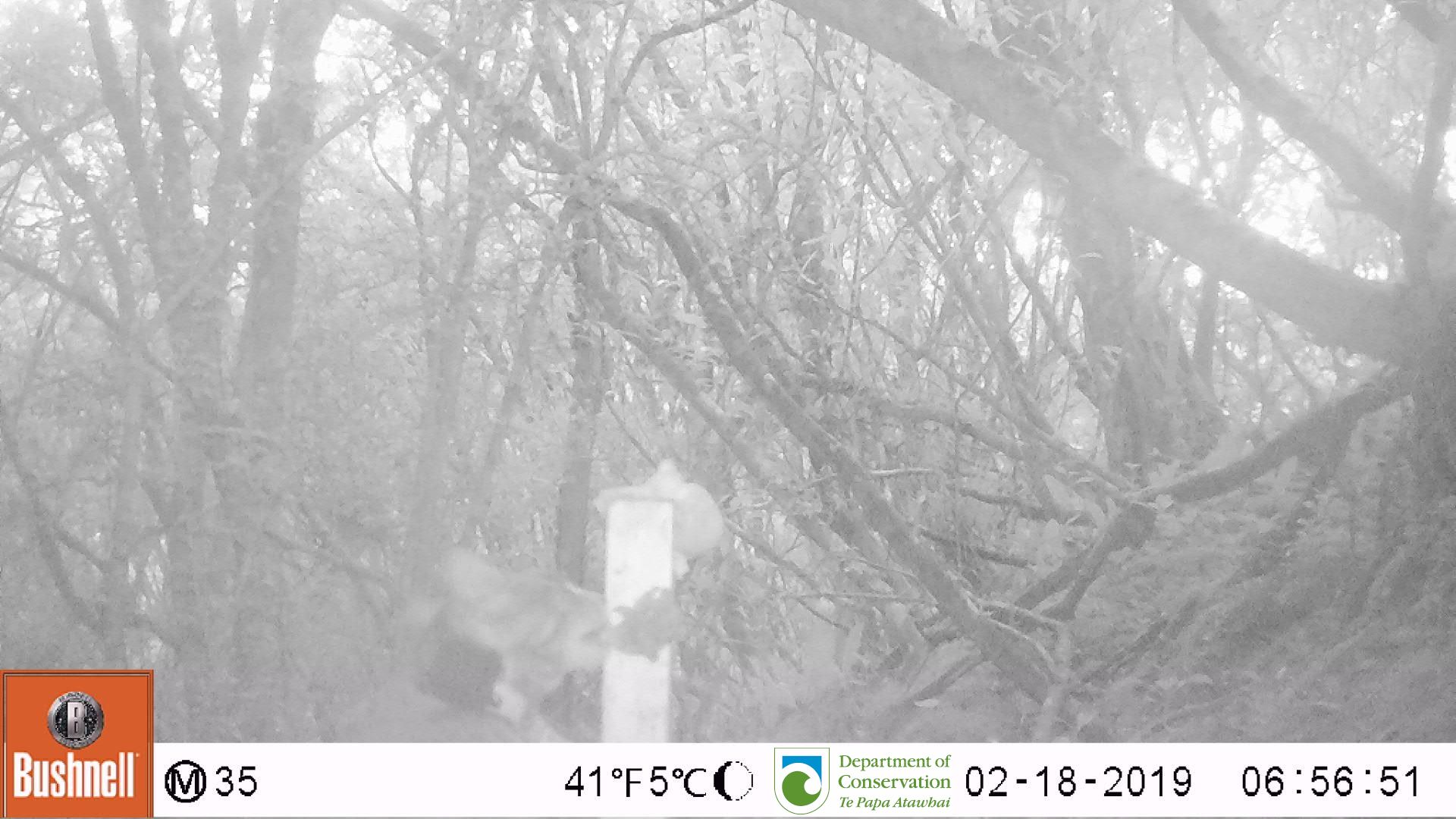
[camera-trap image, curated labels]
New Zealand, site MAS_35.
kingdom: Animalia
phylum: Chordata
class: Mammalia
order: Carnivora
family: Felidae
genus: Felis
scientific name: Felis catus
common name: domestic cat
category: cat